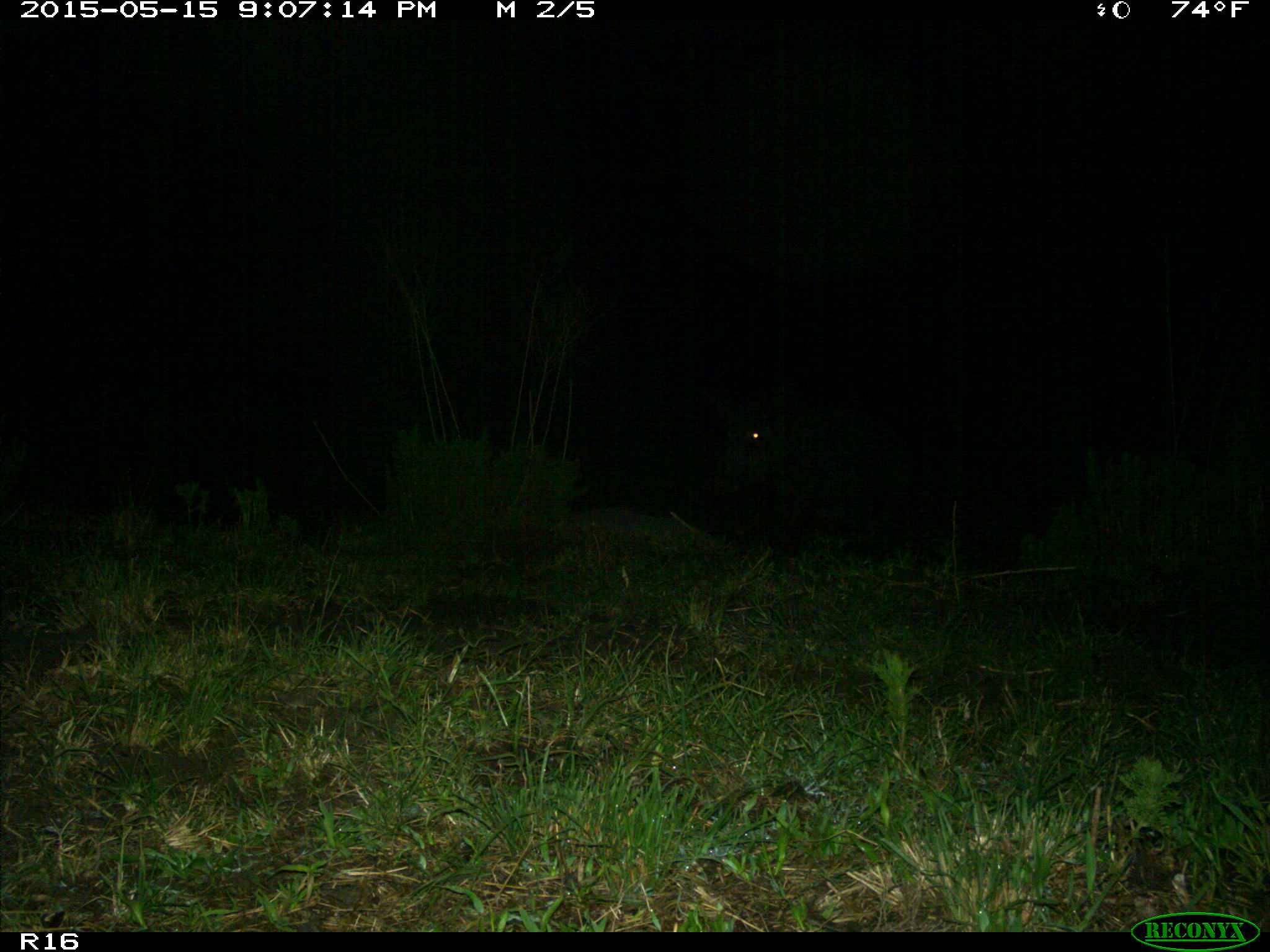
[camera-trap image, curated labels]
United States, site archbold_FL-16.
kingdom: Animalia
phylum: Chordata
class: Mammalia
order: Artiodactyla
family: Suidae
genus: Sus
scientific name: Sus scrofa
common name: wild boar